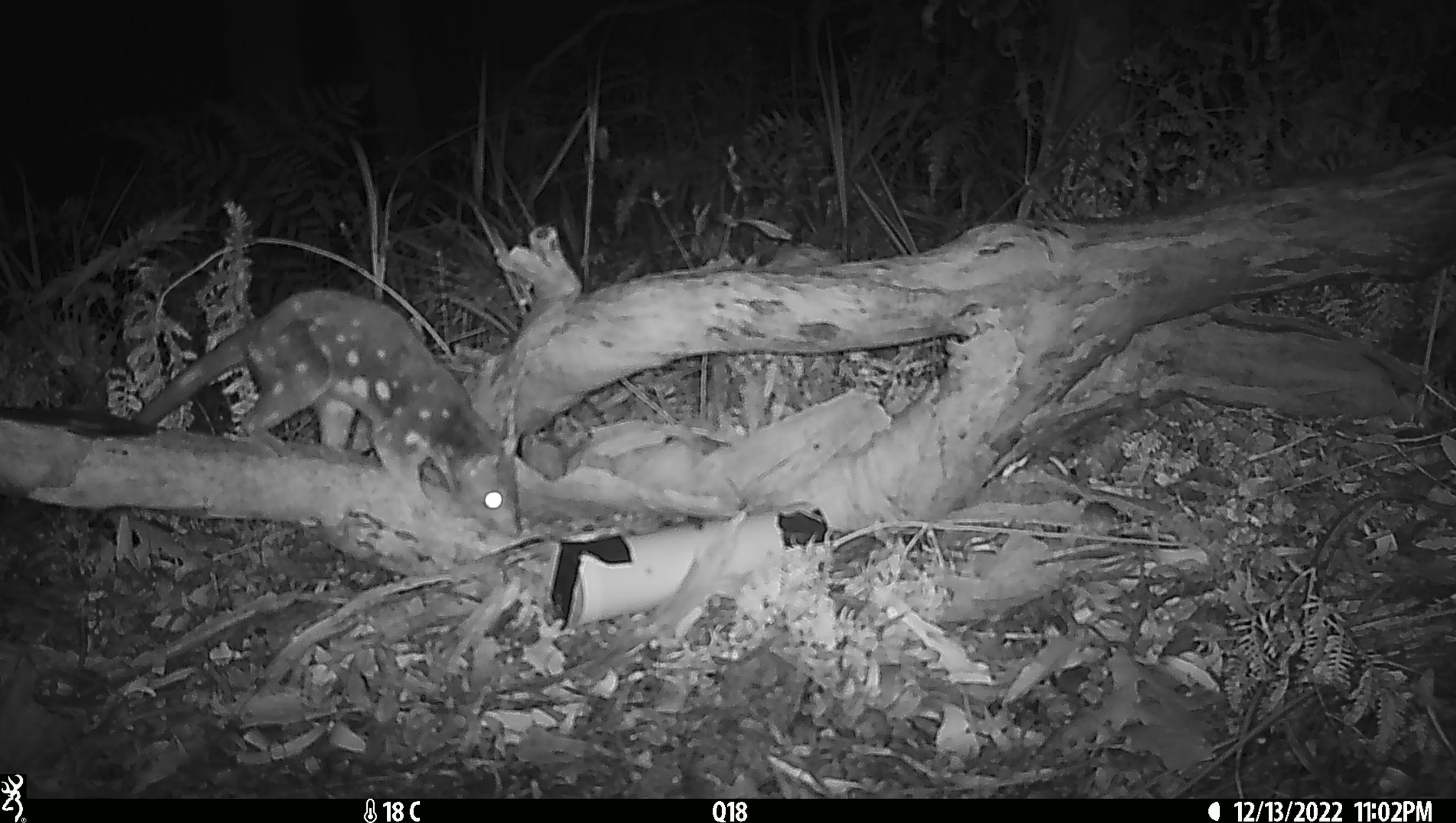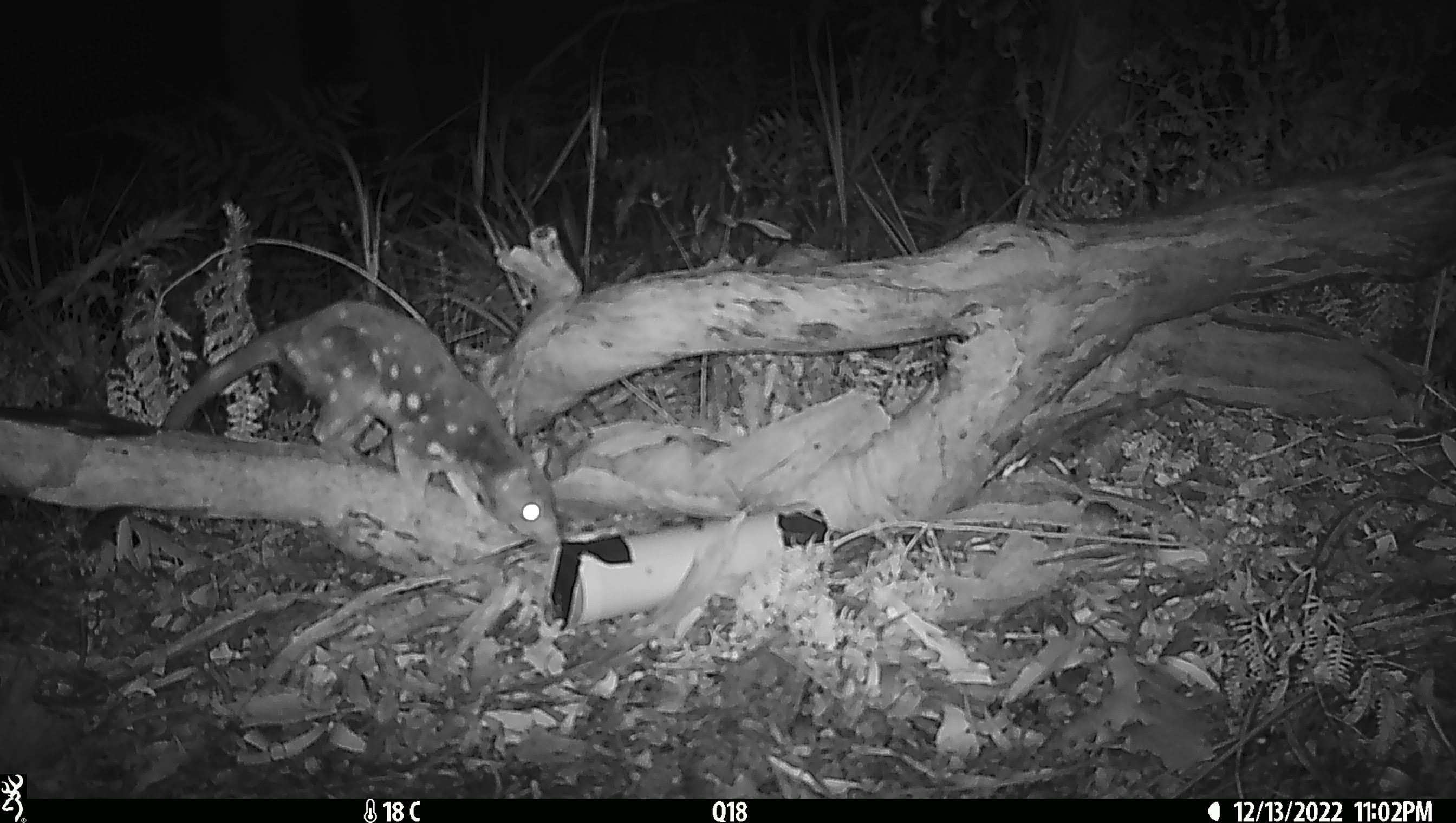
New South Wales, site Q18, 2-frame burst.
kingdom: Animalia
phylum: Chordata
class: Mammalia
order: Dasyuromorphia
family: Dasyuridae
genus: Dasyurus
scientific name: Dasyurus maculatus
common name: spotted-tailed quoll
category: quoll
Quoll (spotted-tailed quoll) (Dasyurus maculatus).